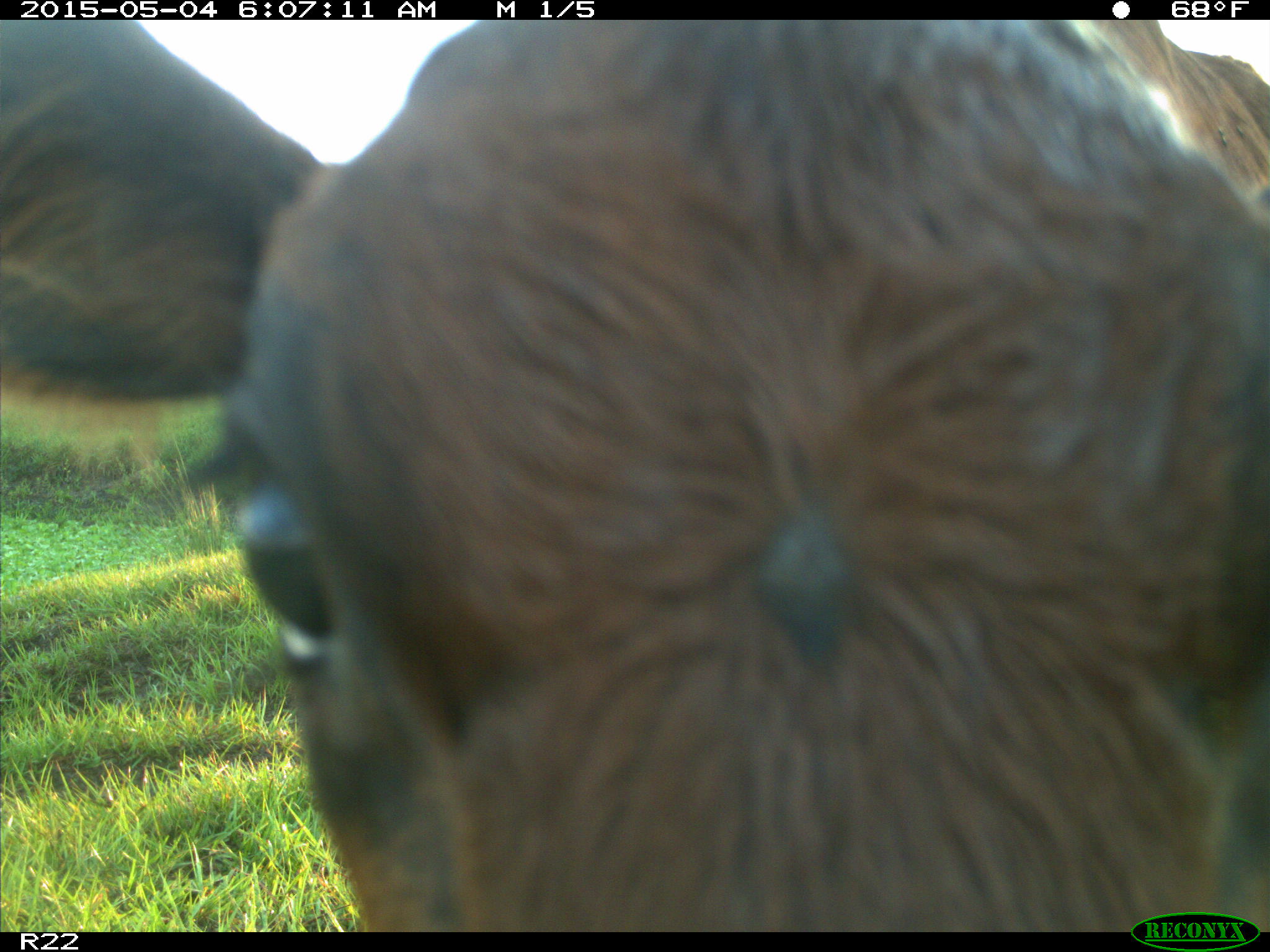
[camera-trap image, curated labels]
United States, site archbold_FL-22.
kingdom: Animalia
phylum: Chordata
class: Mammalia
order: Artiodactyla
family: Bovidae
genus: Bos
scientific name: Bos taurus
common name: domestic cow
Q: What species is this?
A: Bos taurus (domestic cow).